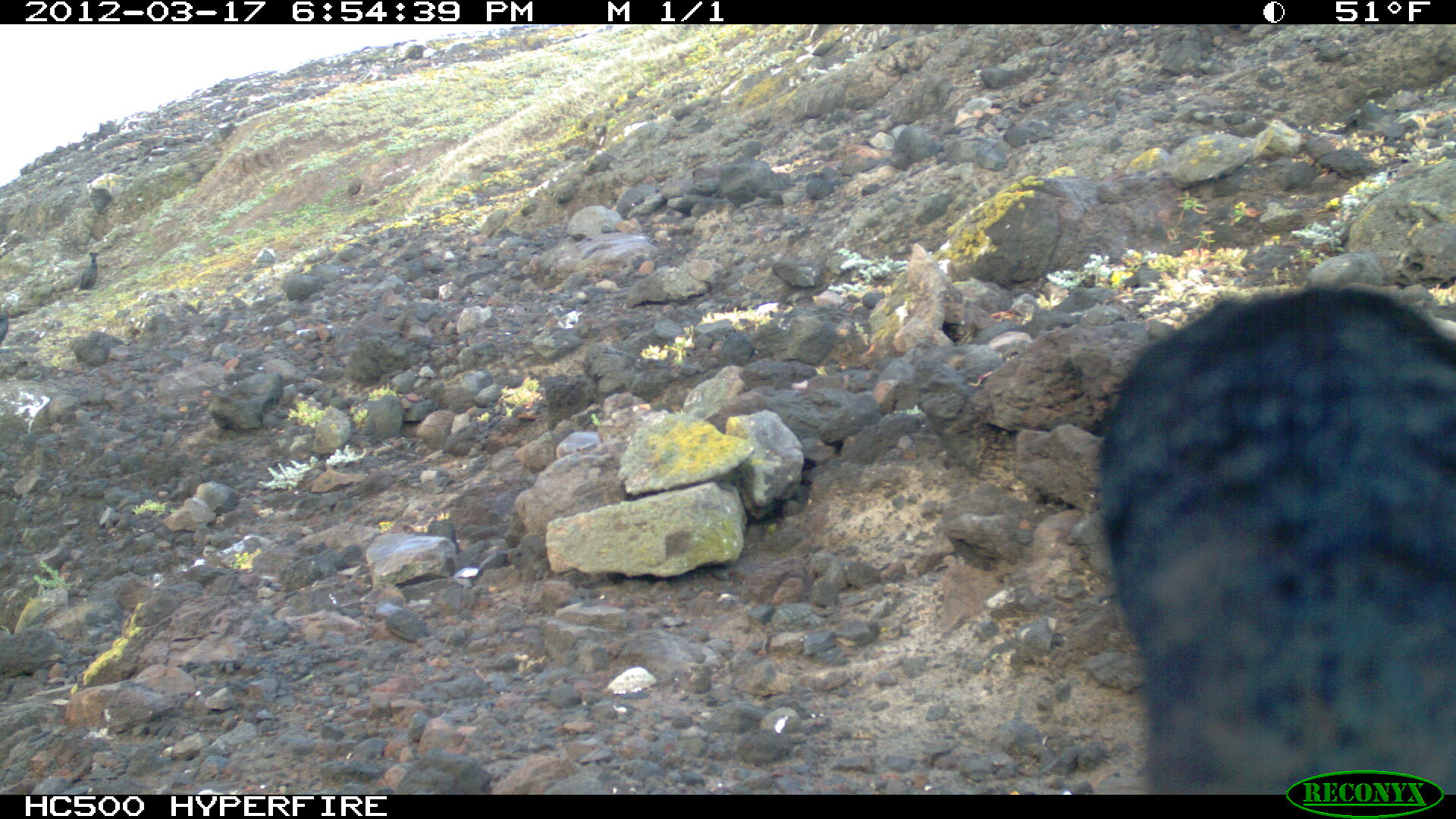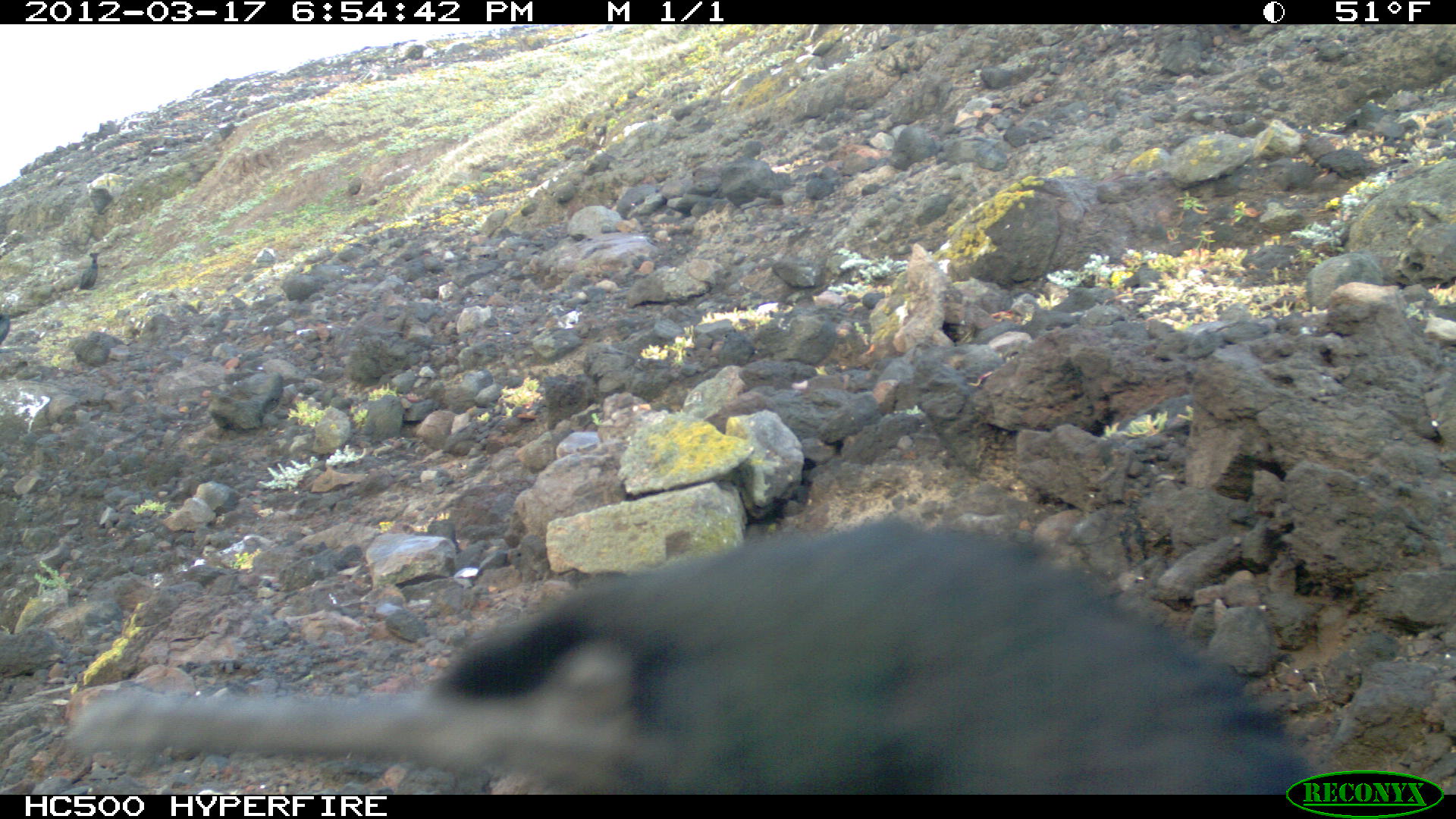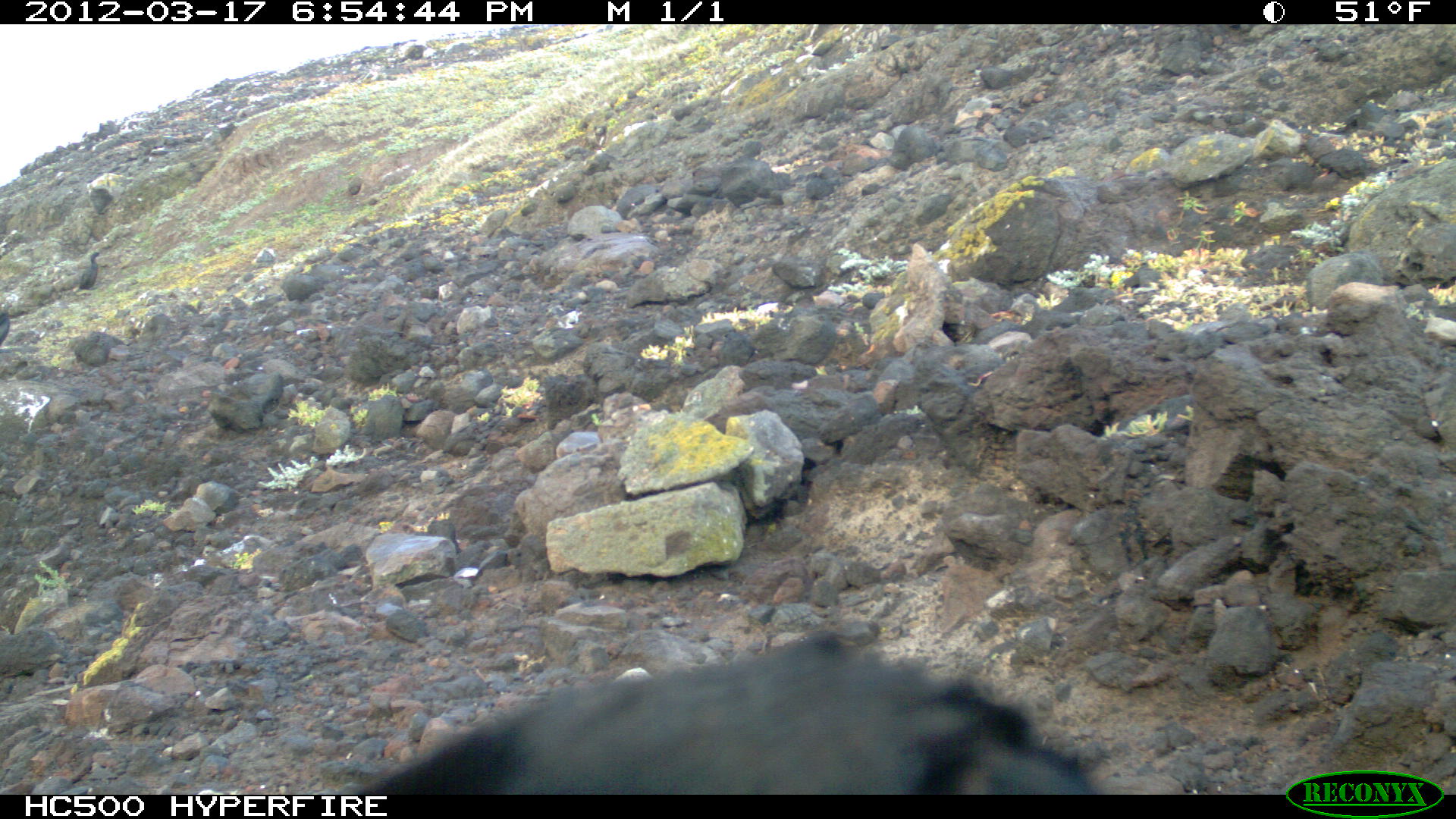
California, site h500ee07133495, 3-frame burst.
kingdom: Animalia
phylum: Chordata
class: Aves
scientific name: Aves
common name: bird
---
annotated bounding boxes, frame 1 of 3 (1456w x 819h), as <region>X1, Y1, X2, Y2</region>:
bird: <region>1097, 278, 1455, 792</region>; <region>80, 251, 100, 289</region>; <region>0, 296, 13, 346</region>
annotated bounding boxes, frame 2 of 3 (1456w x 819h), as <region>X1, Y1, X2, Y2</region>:
bird: <region>68, 521, 1322, 792</region>; <region>72, 251, 99, 291</region>; <region>0, 312, 10, 343</region>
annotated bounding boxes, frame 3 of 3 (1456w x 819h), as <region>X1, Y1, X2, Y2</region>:
bird: <region>344, 638, 1097, 791</region>; <region>79, 251, 101, 290</region>; <region>0, 296, 15, 346</region>